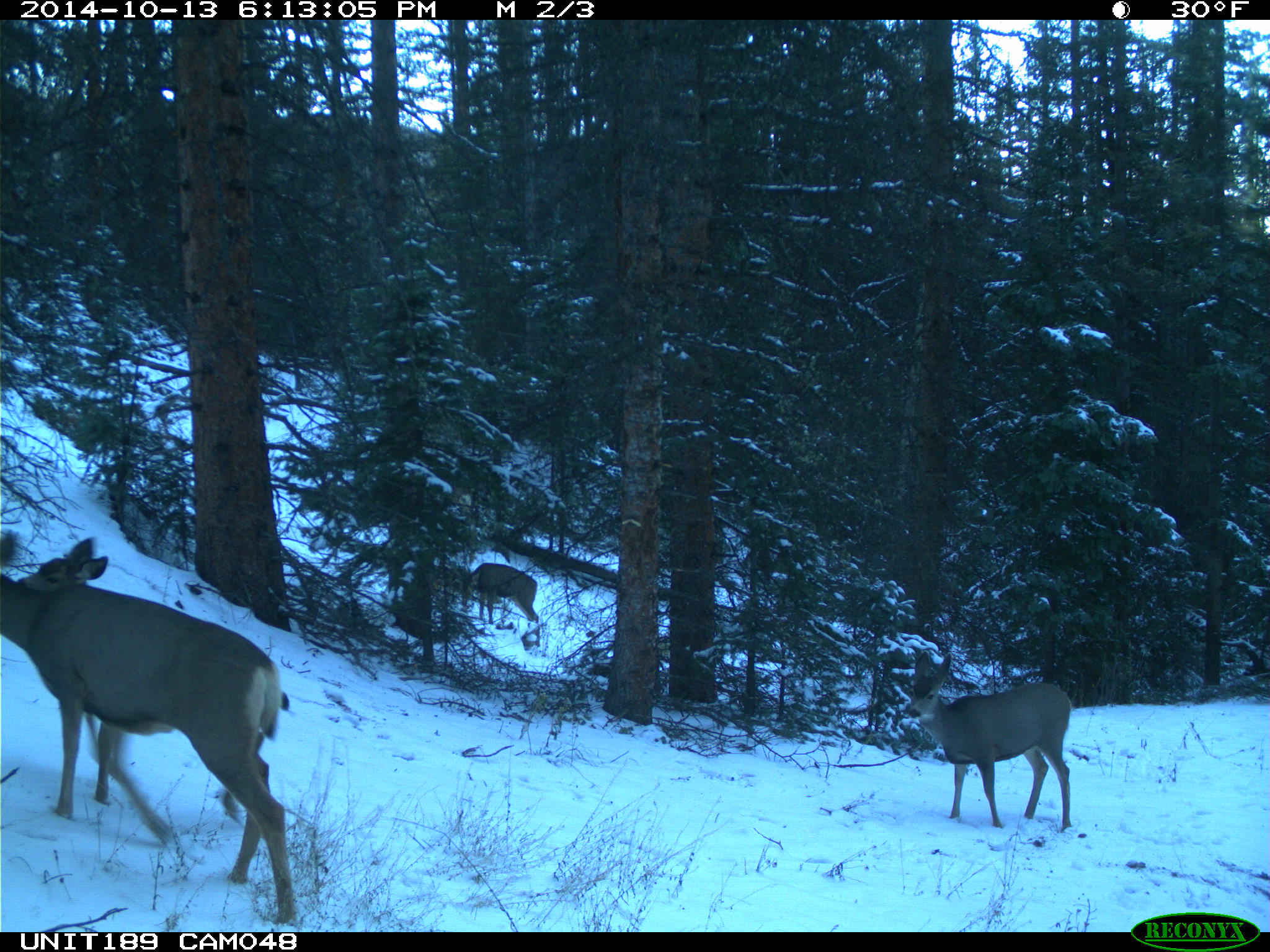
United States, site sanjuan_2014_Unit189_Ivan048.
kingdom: Animalia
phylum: Chordata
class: Mammalia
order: Artiodactyla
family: Cervidae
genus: Odocoileus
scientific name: Odocoileus hemionus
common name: mule deer